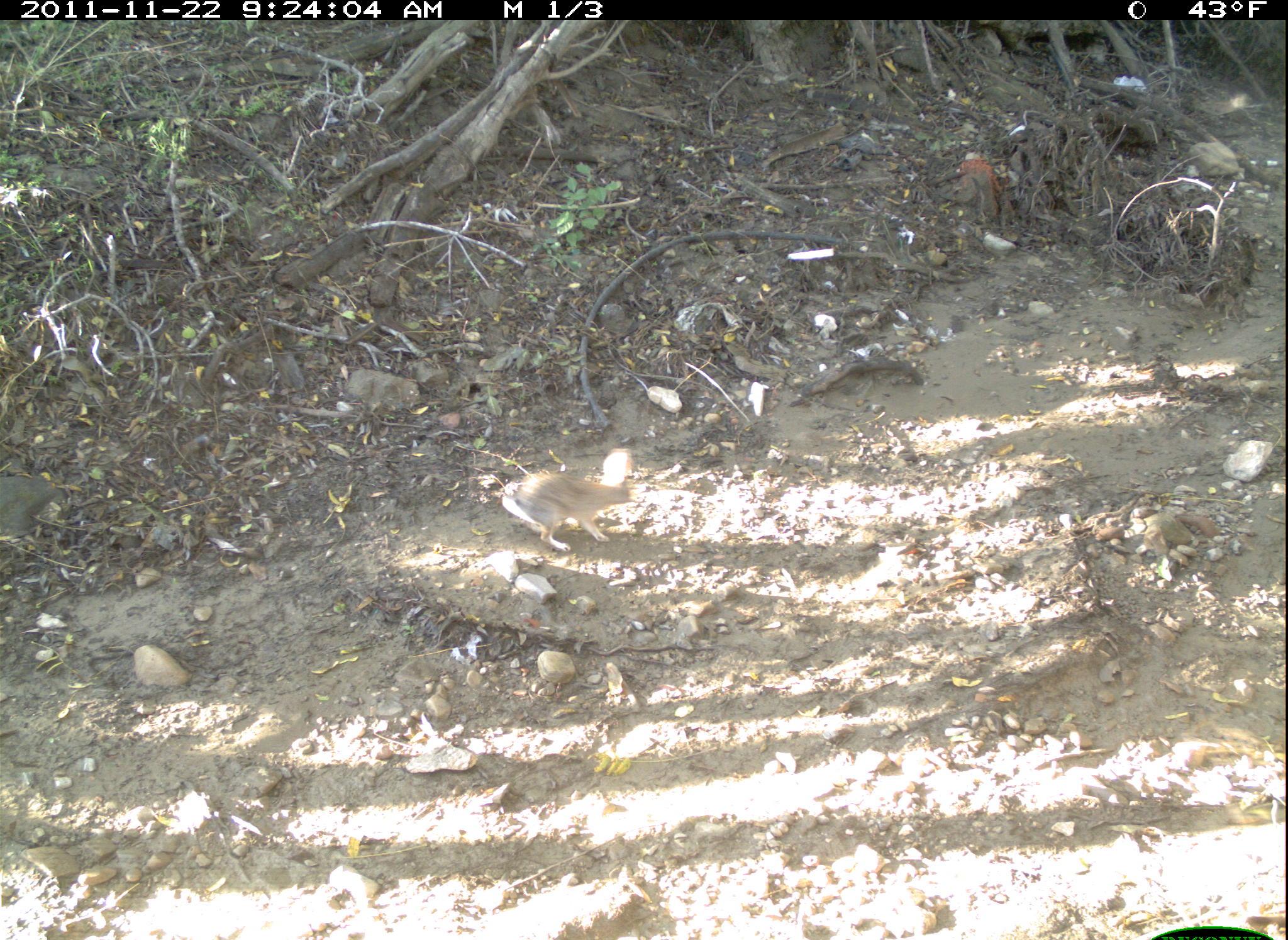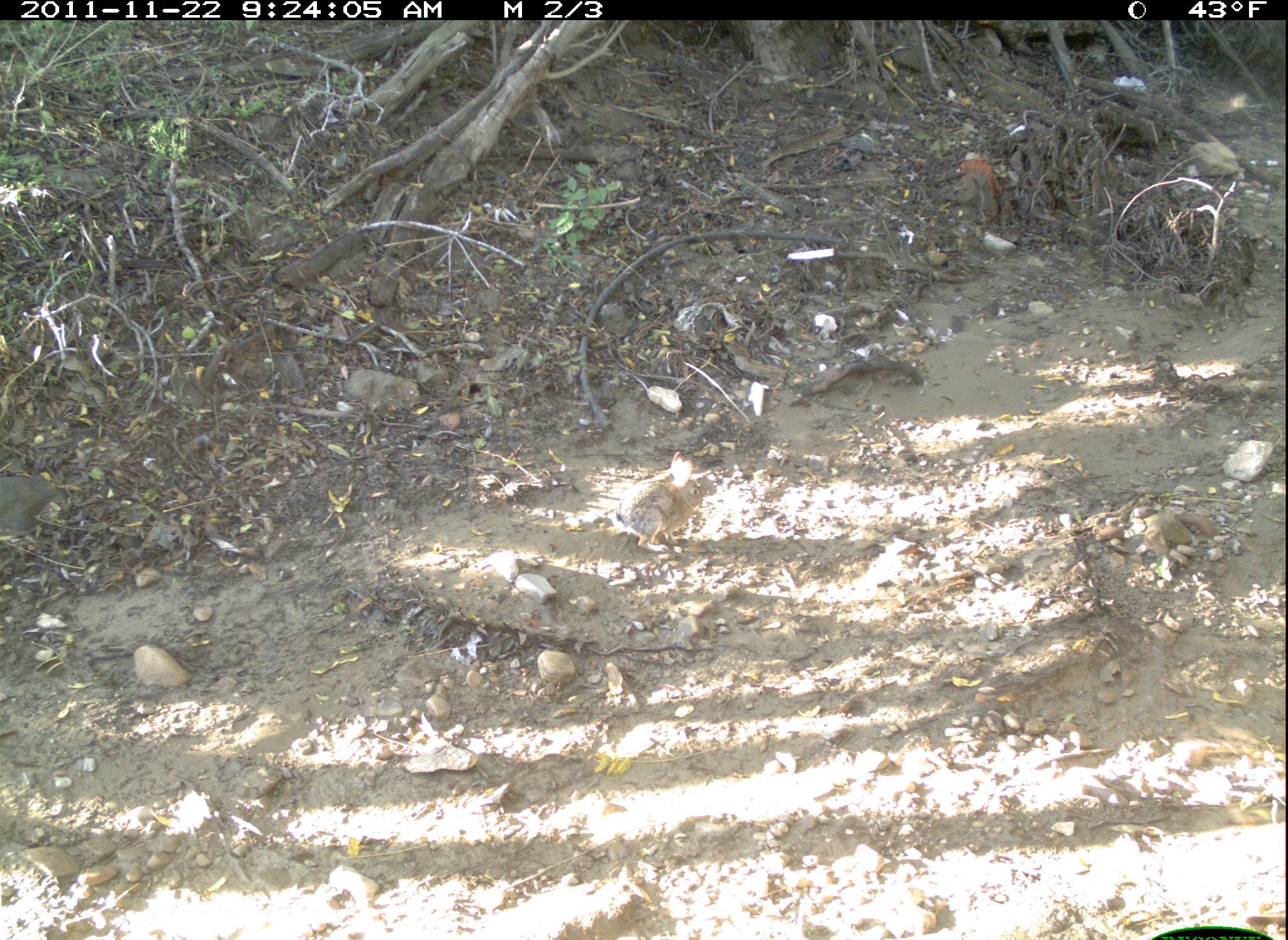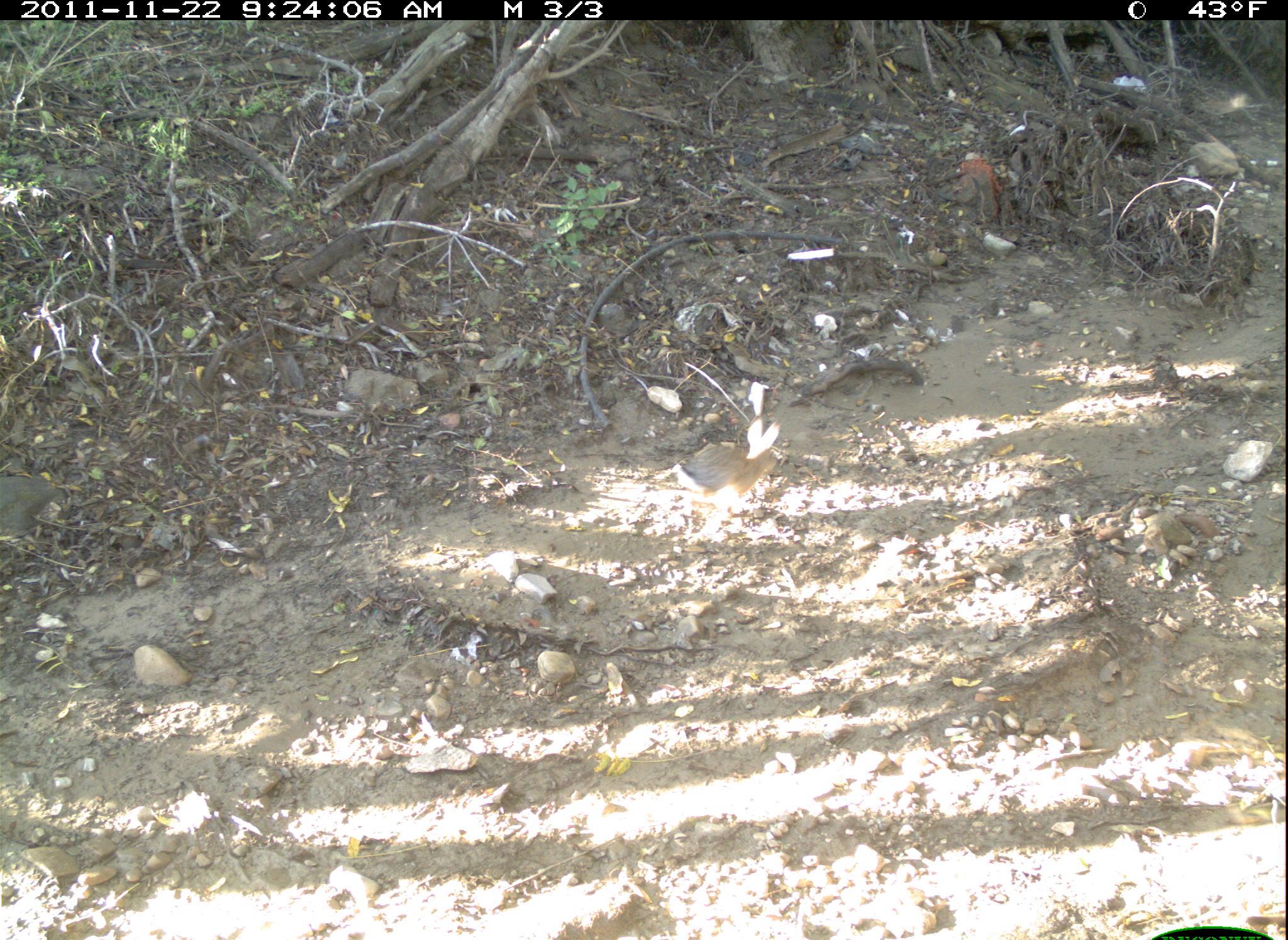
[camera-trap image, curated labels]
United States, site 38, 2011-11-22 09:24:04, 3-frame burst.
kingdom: Animalia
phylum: Chordata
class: Mammalia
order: Lagomorpha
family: Leporidae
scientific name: Leporidae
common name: rabbits and hares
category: rabbit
Rabbit (rabbits and hares) (Leporidae).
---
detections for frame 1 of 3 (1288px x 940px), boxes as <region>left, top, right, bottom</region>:
rabbit: <region>478, 440, 684, 573</region>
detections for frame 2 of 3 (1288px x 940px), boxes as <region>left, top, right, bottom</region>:
rabbit: <region>597, 435, 723, 572</region>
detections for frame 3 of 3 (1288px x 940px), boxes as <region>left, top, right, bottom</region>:
rabbit: <region>668, 417, 807, 552</region>